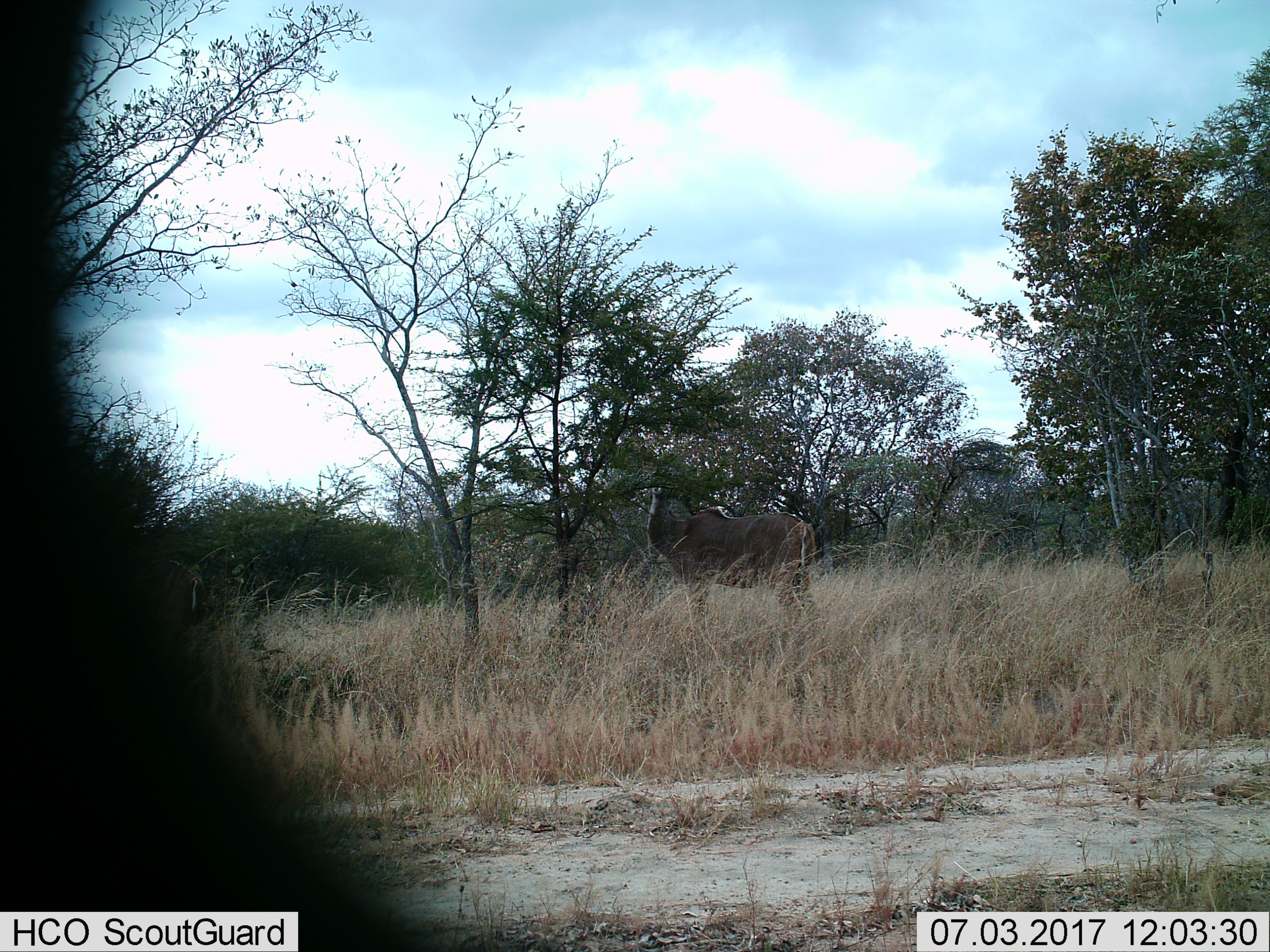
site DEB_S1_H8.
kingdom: Animalia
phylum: Chordata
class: Mammalia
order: Artiodactyla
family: Bovidae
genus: Tragelaphus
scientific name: Tragelaphus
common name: kudu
Kudu (Tragelaphus), count 1. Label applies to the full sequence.